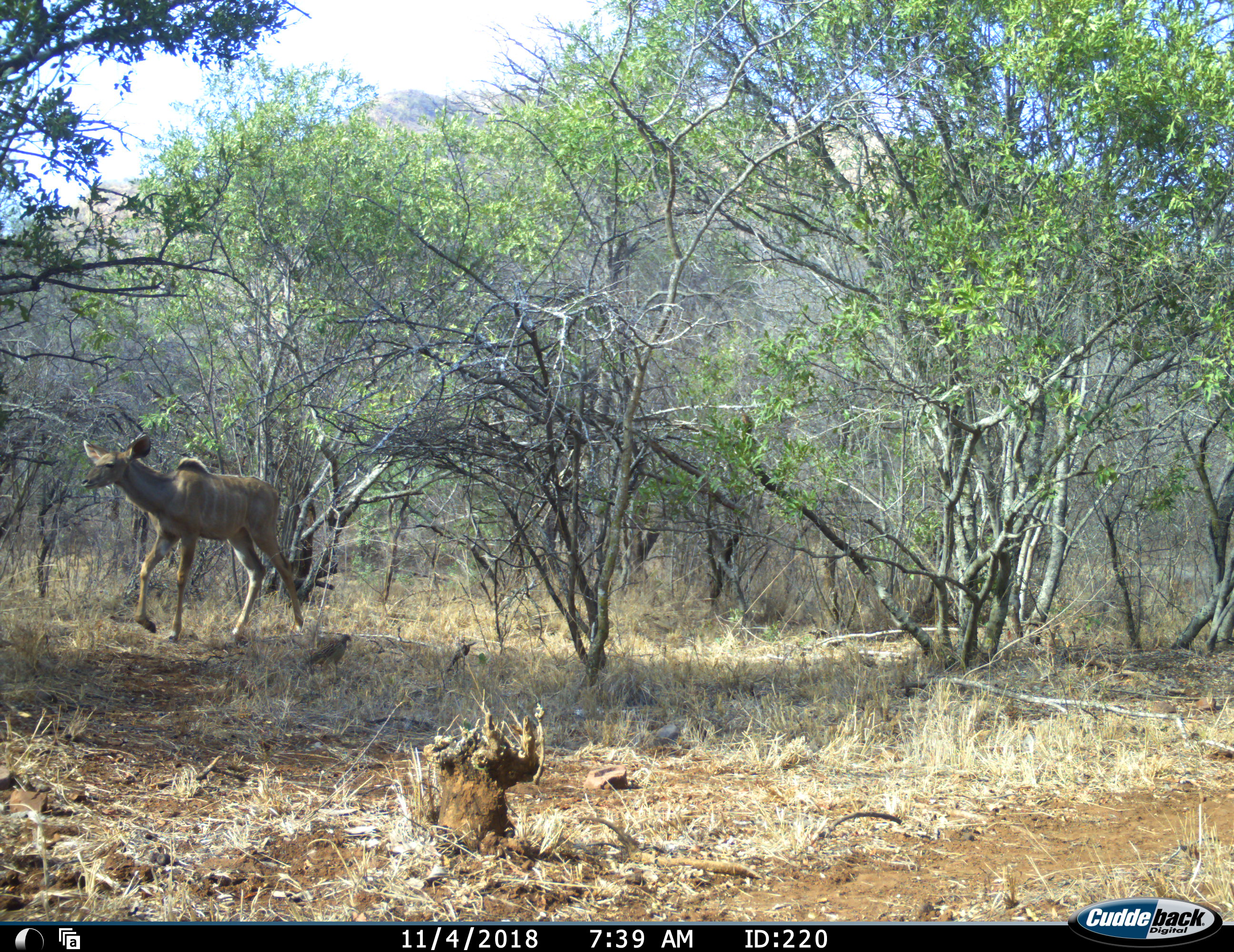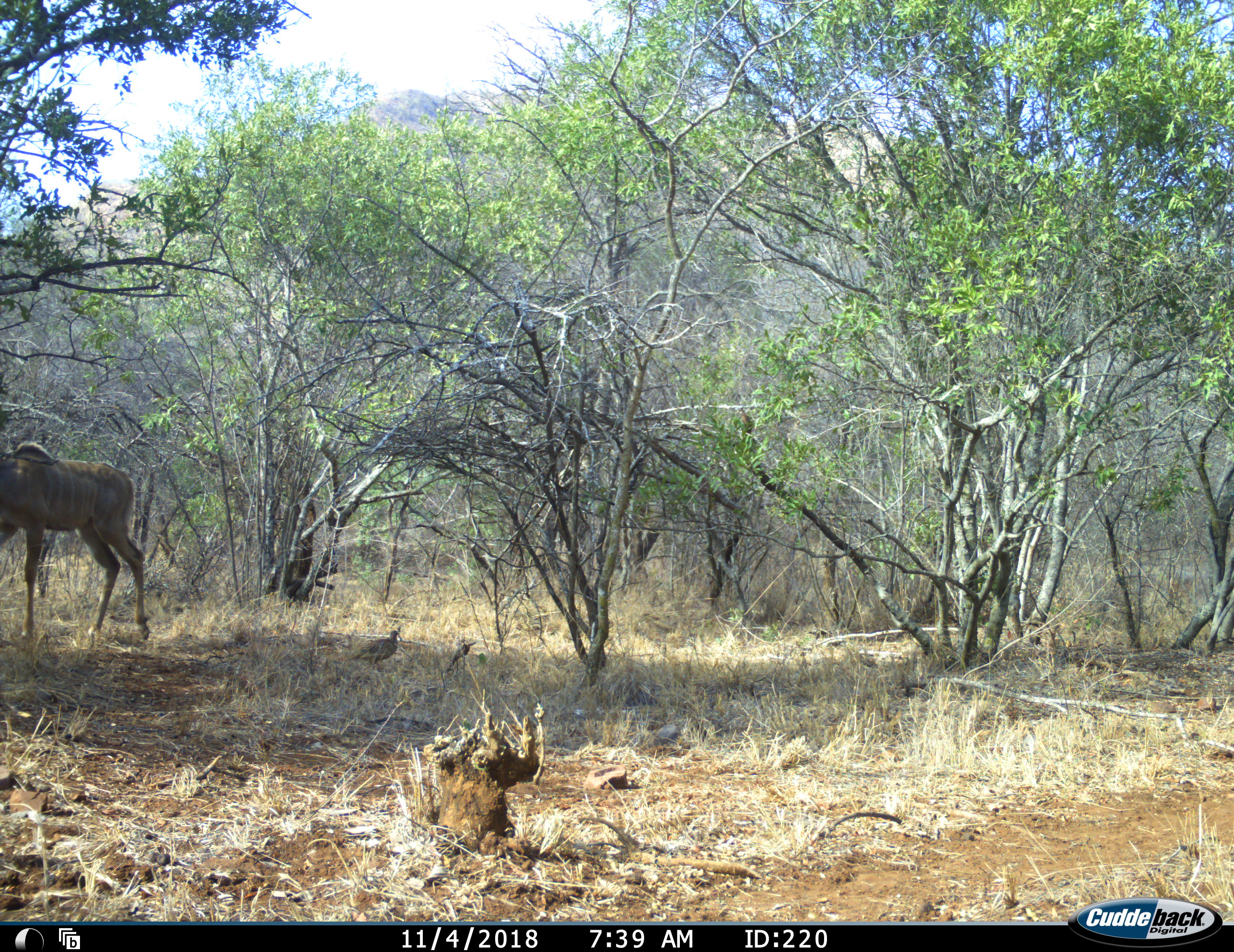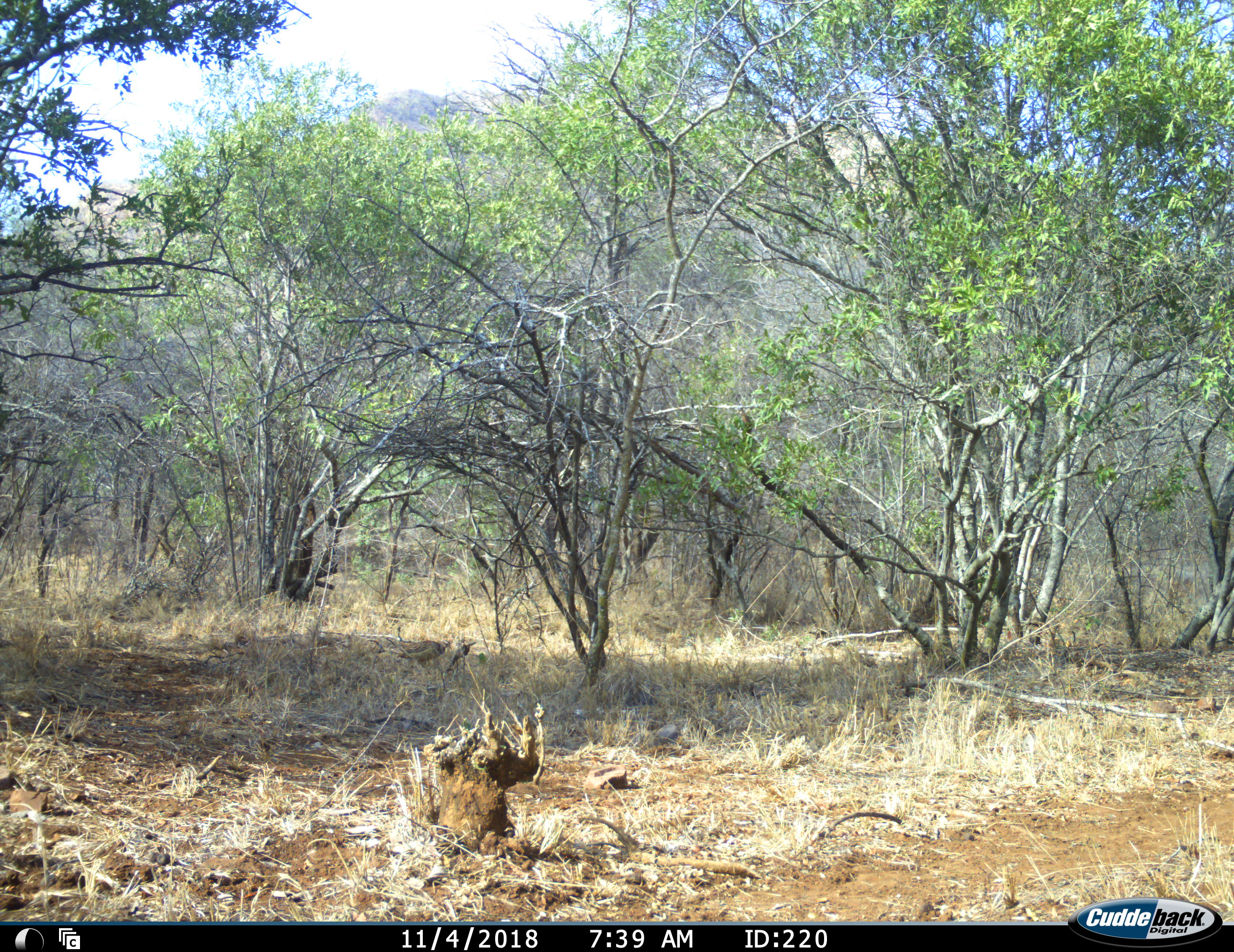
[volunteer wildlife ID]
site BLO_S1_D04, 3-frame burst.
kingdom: Animalia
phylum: Chordata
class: Mammalia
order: Artiodactyla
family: Bovidae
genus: Tragelaphus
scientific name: Tragelaphus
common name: kudu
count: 1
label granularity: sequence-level